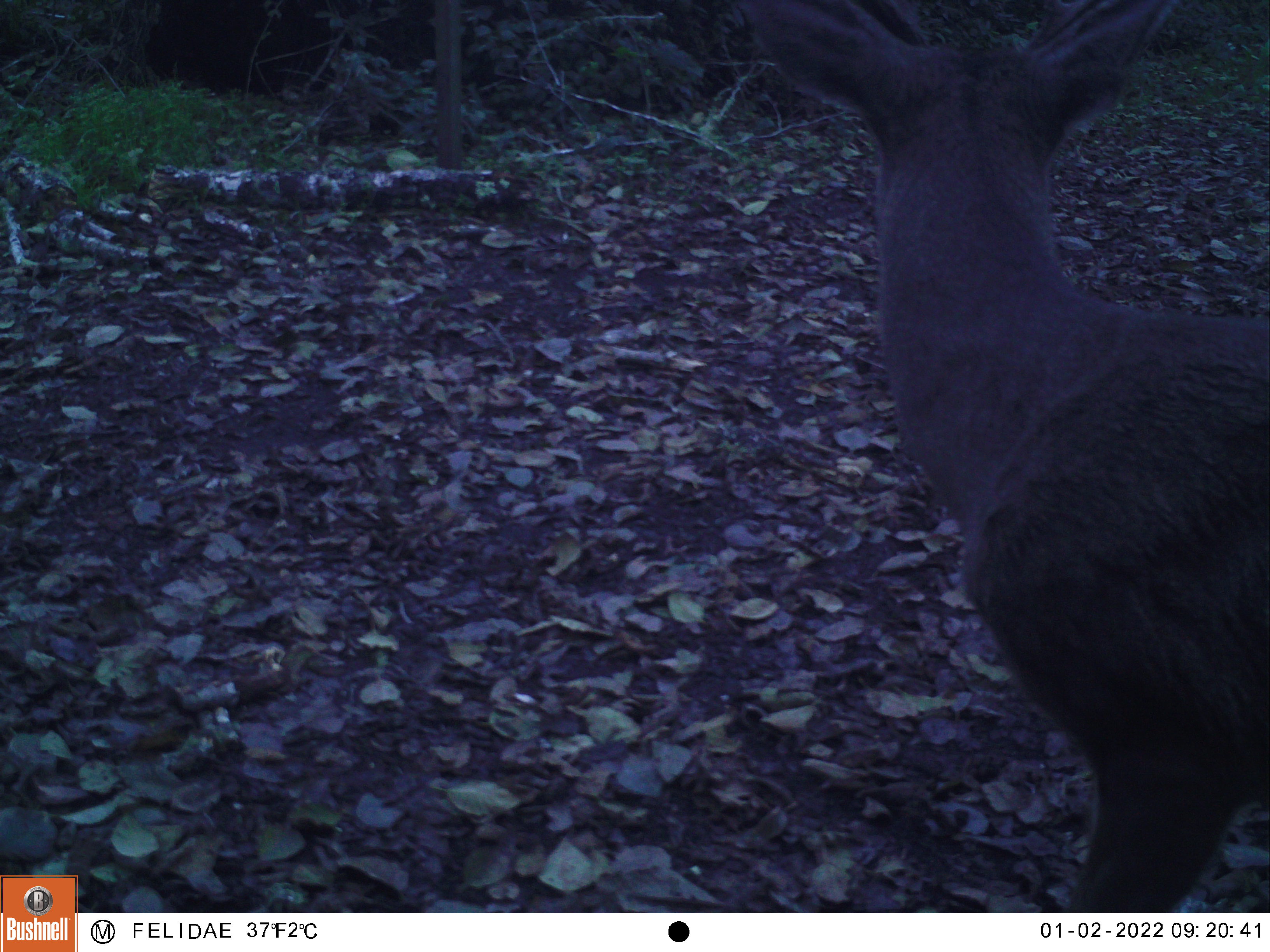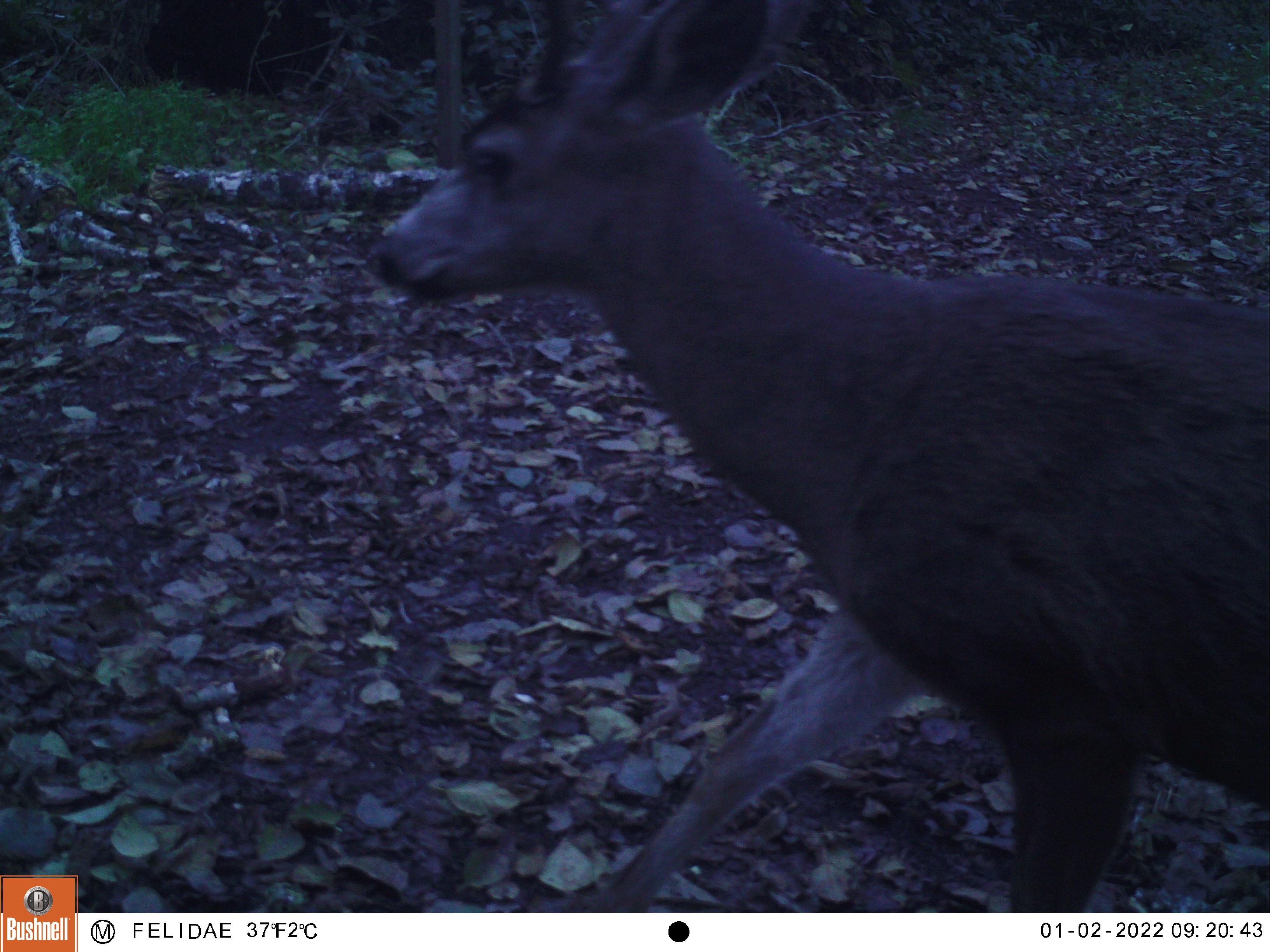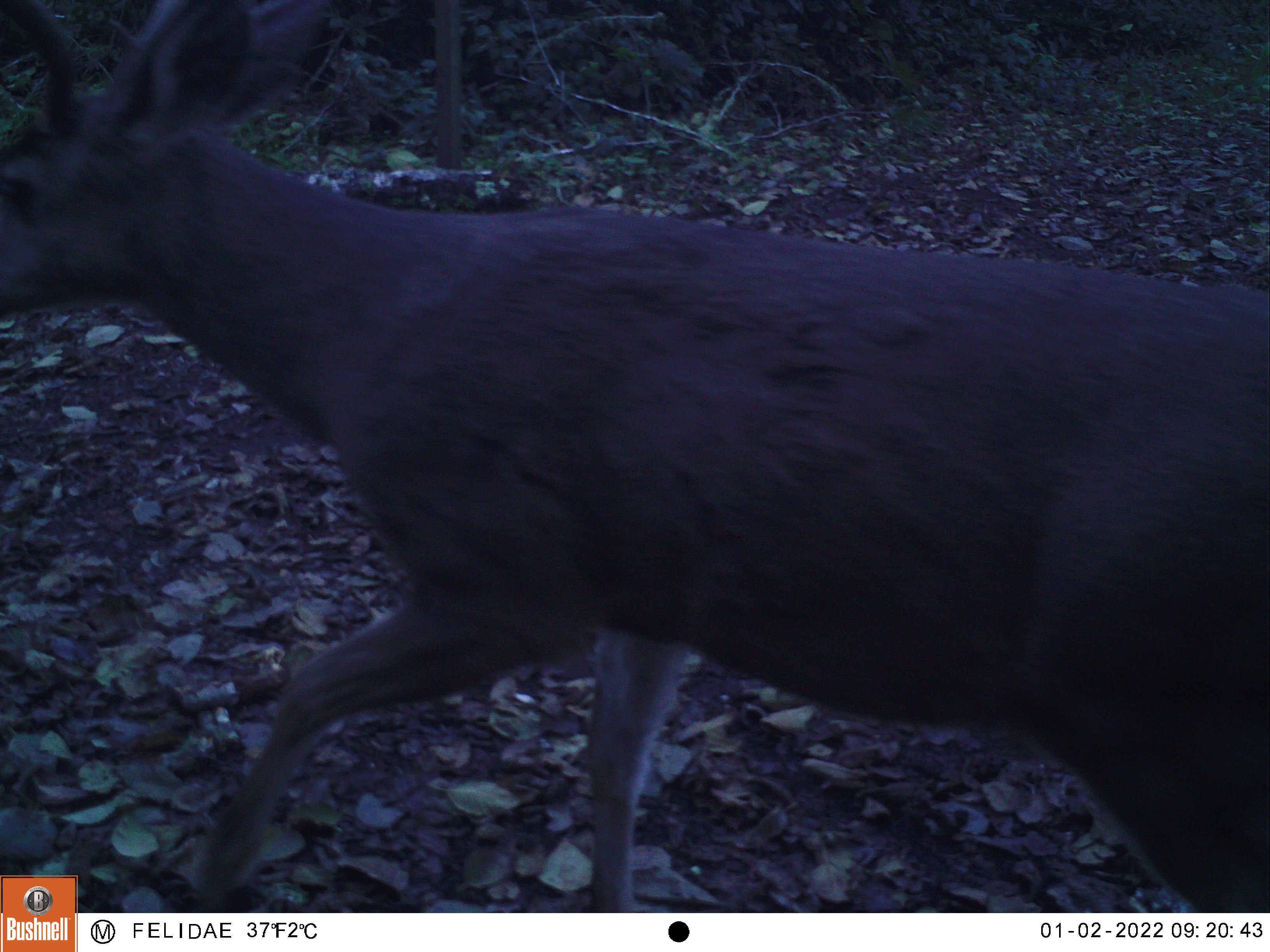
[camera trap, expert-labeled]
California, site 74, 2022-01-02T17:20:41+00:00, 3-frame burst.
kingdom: Animalia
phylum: Chordata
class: Mammalia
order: Artiodactyla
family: Cervidae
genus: Odocoileus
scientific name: Odocoileus hemionus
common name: mule deer